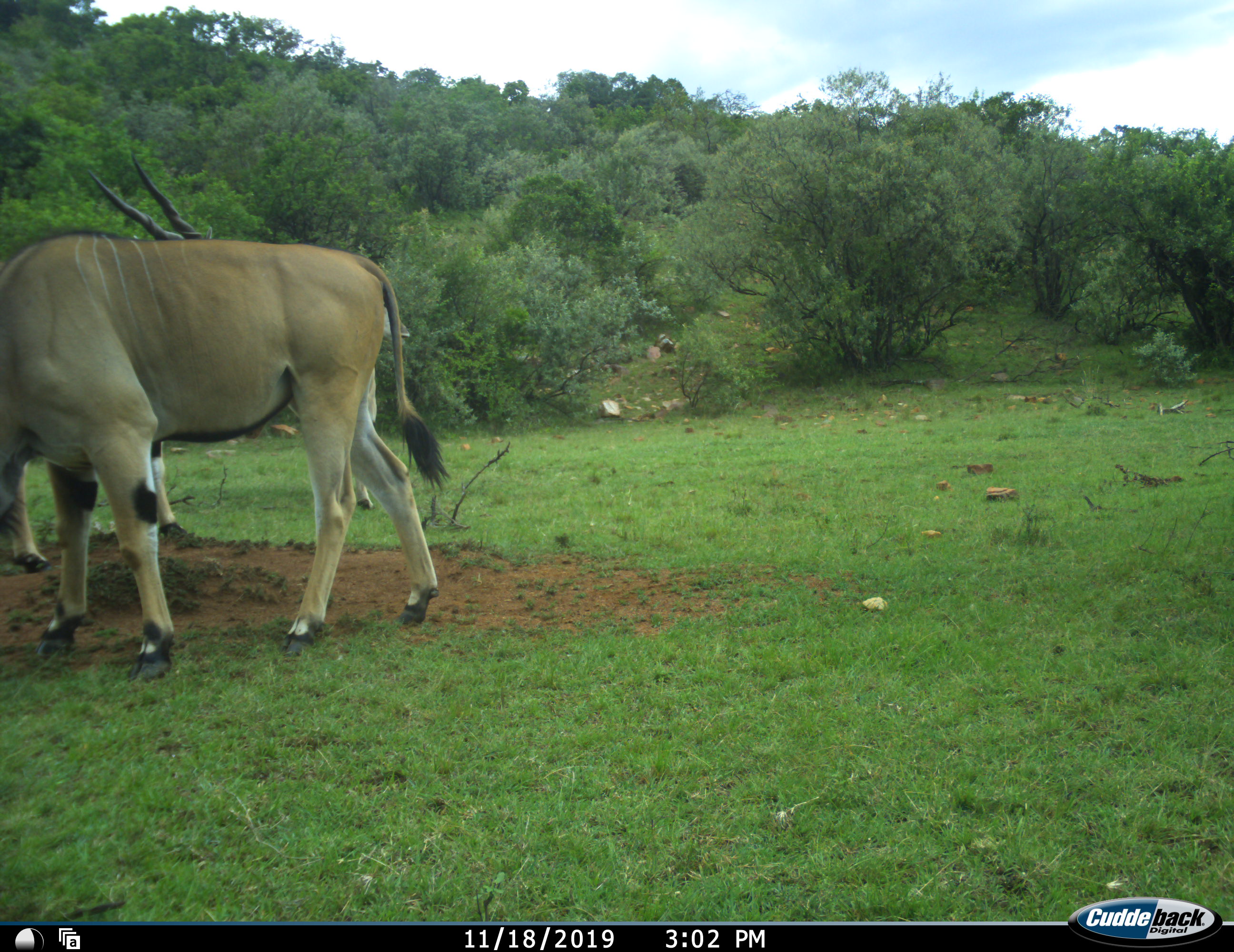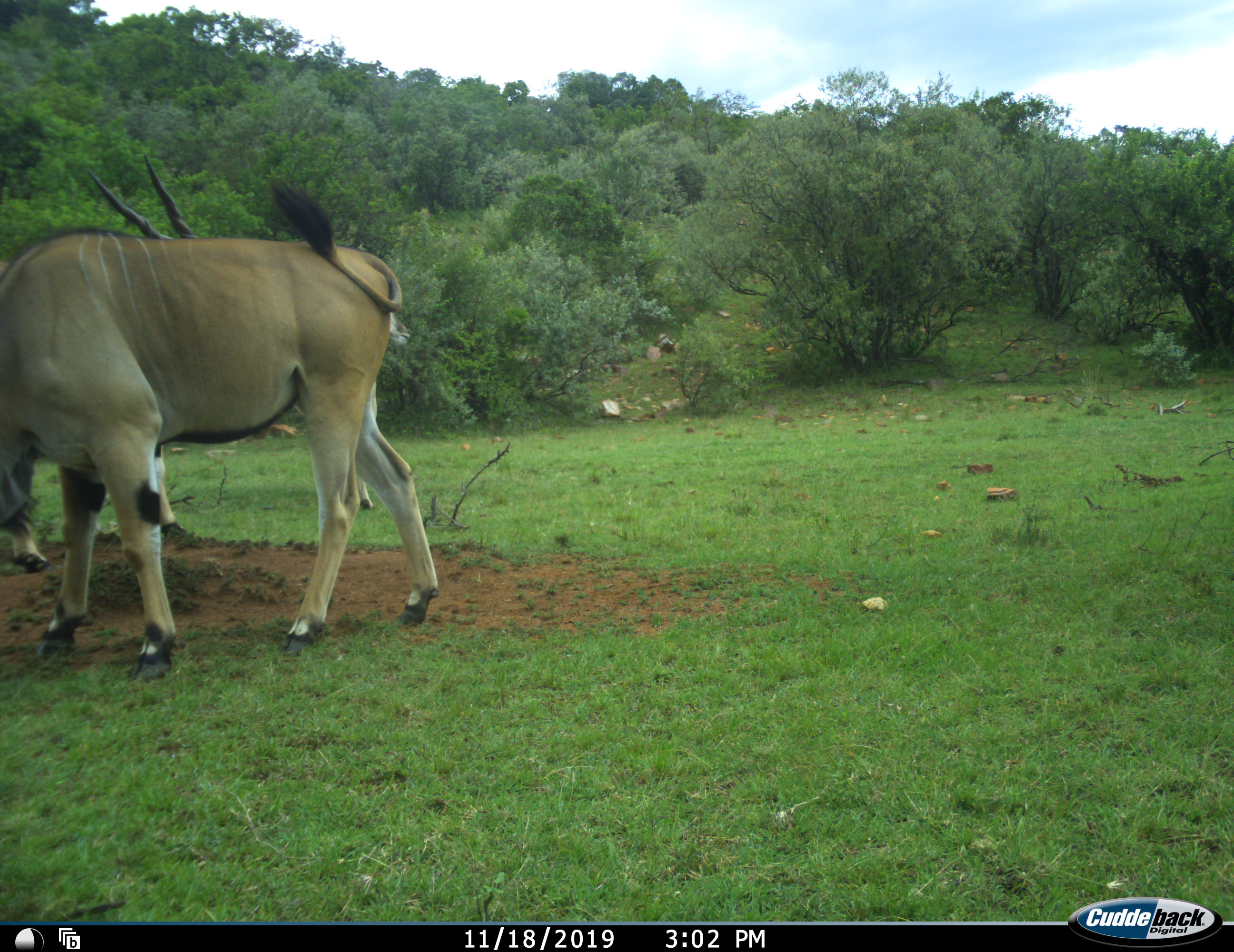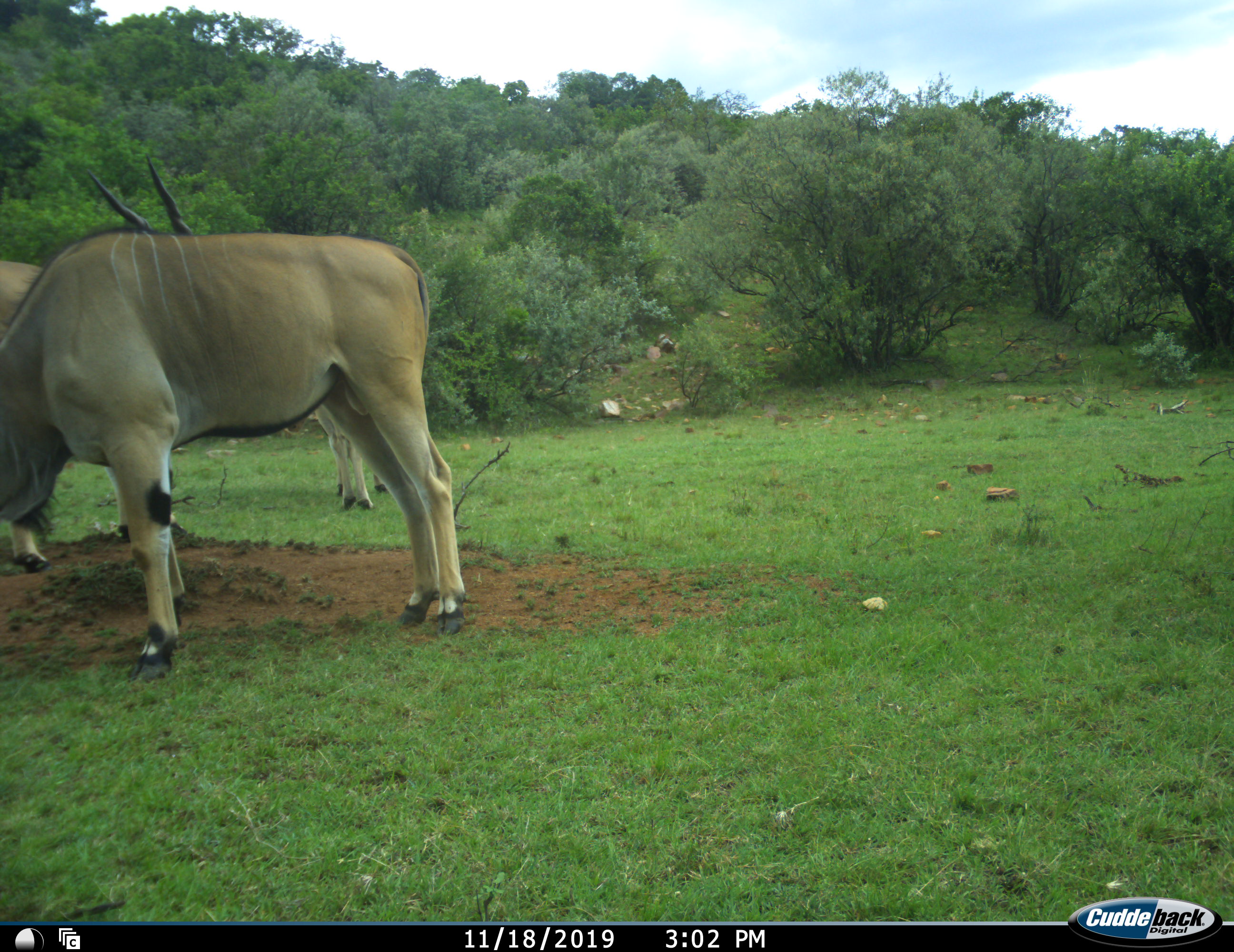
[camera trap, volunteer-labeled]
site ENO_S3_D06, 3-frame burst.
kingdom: Animalia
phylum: Chordata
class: Mammalia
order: Artiodactyla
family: Bovidae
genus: Tragelaphus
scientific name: Tragelaphus oryx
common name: eland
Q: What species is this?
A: Eland (Tragelaphus oryx).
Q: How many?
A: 2.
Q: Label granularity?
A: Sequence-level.